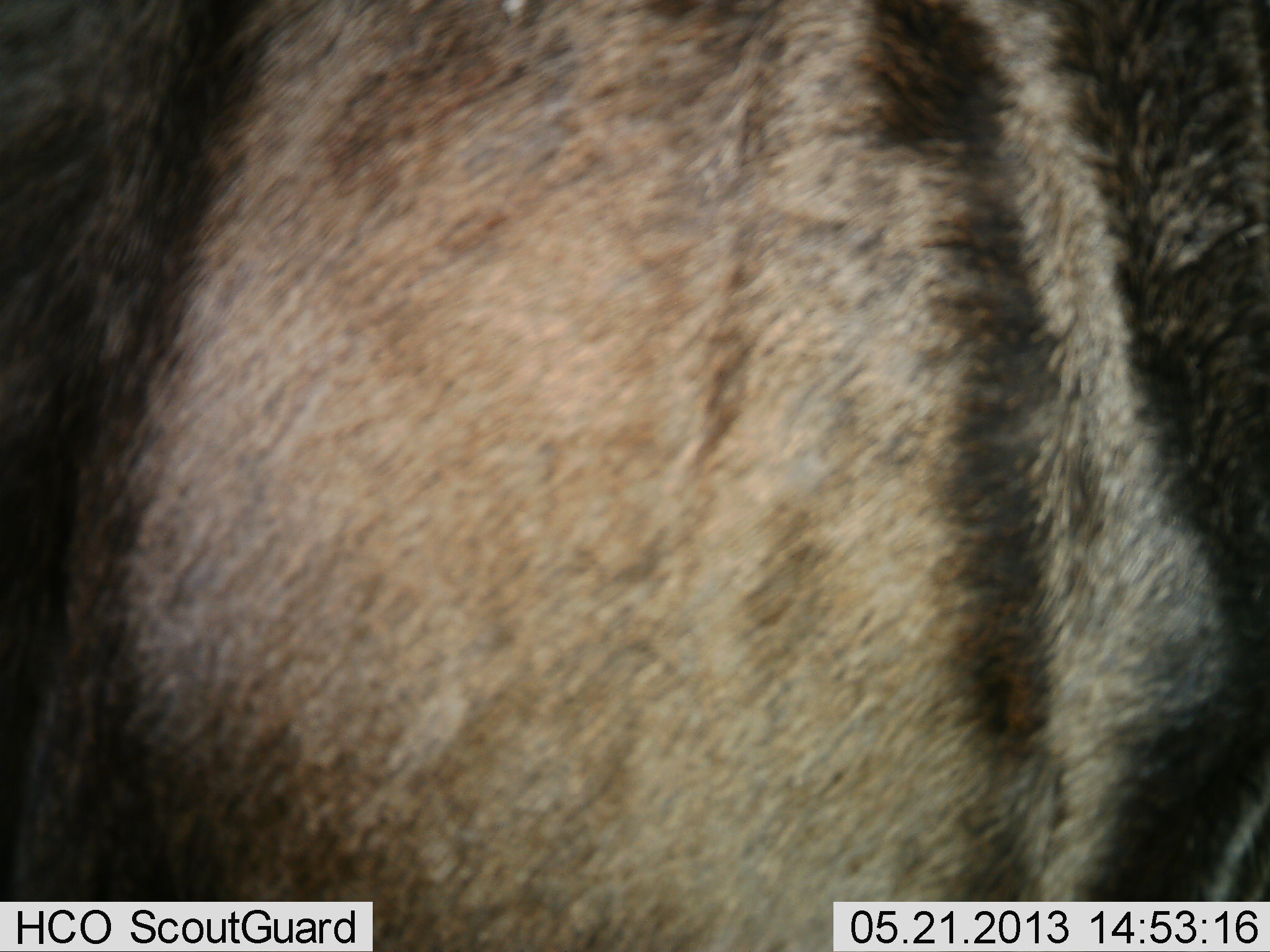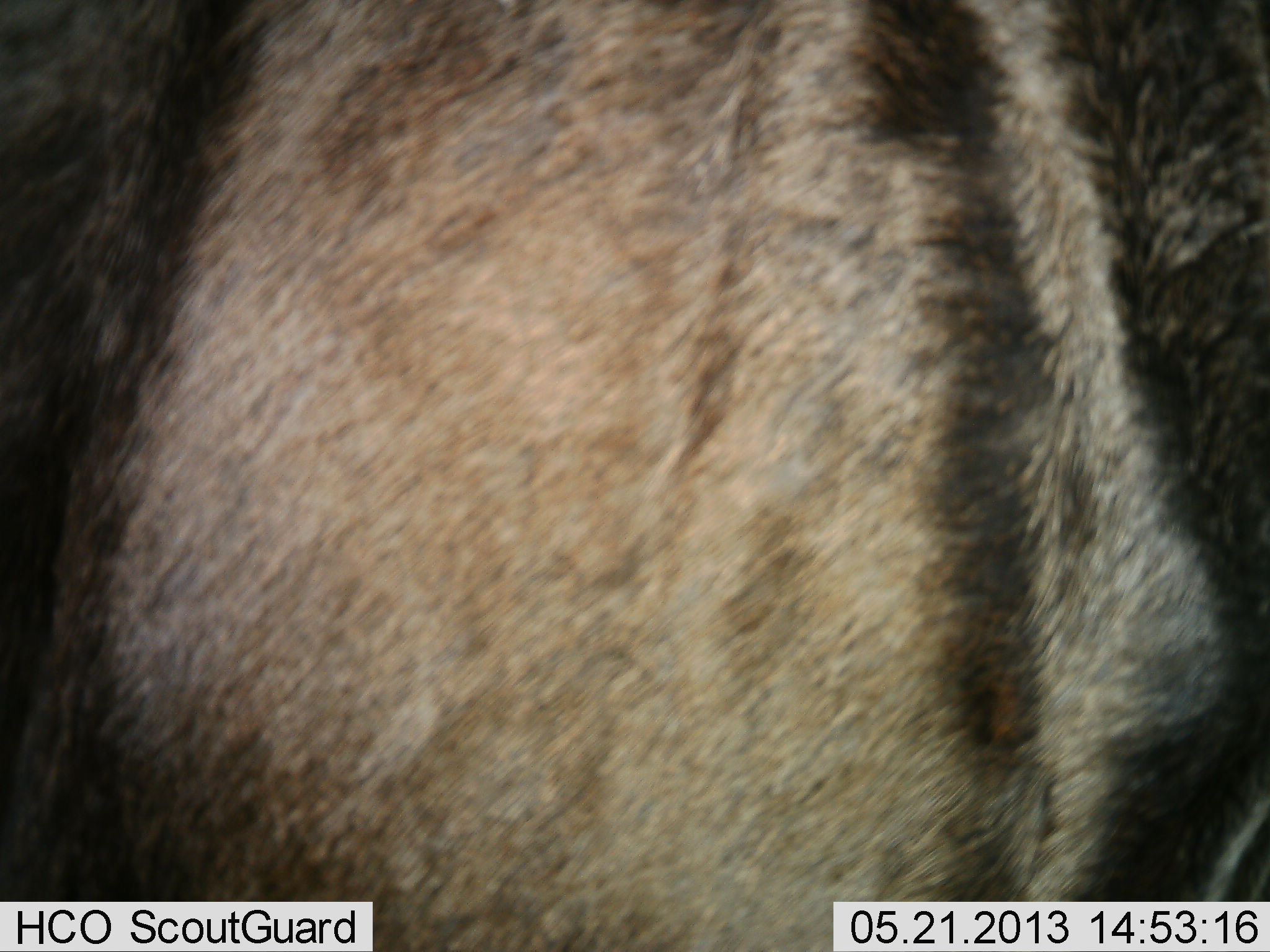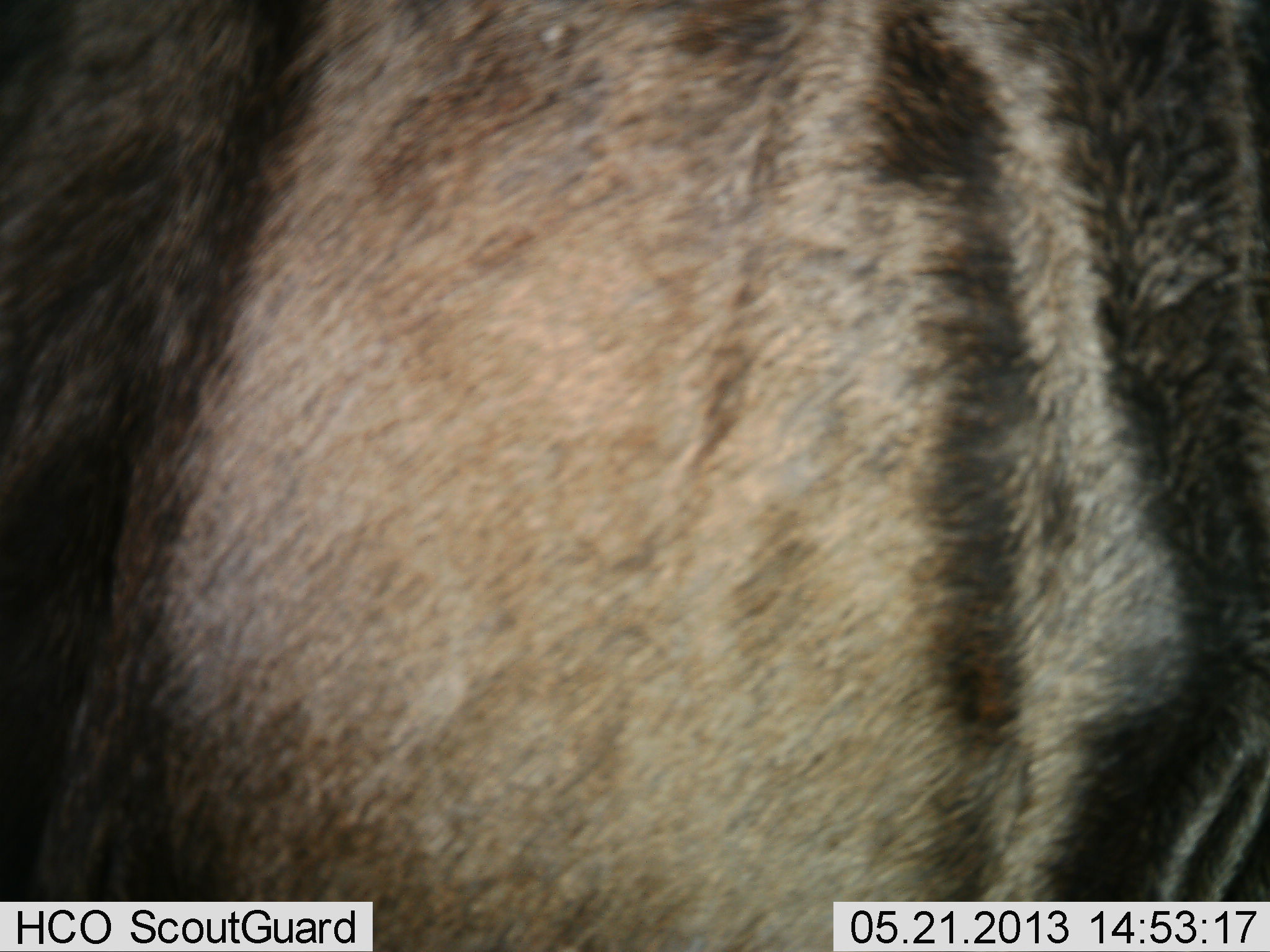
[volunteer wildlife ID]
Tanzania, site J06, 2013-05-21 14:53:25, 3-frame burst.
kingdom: Animalia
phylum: Chordata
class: Mammalia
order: Artiodactyla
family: Bovidae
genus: Connochaetes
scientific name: Connochaetes taurinus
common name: blue wildebeest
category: wildebeest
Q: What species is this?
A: Wildebeest (blue wildebeest) (Connochaetes taurinus).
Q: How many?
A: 1.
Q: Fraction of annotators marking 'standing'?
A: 80%.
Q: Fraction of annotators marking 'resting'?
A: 0%.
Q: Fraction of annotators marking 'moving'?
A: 20%.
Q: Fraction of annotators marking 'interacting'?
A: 0%.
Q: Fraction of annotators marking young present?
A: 0%.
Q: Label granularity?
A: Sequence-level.